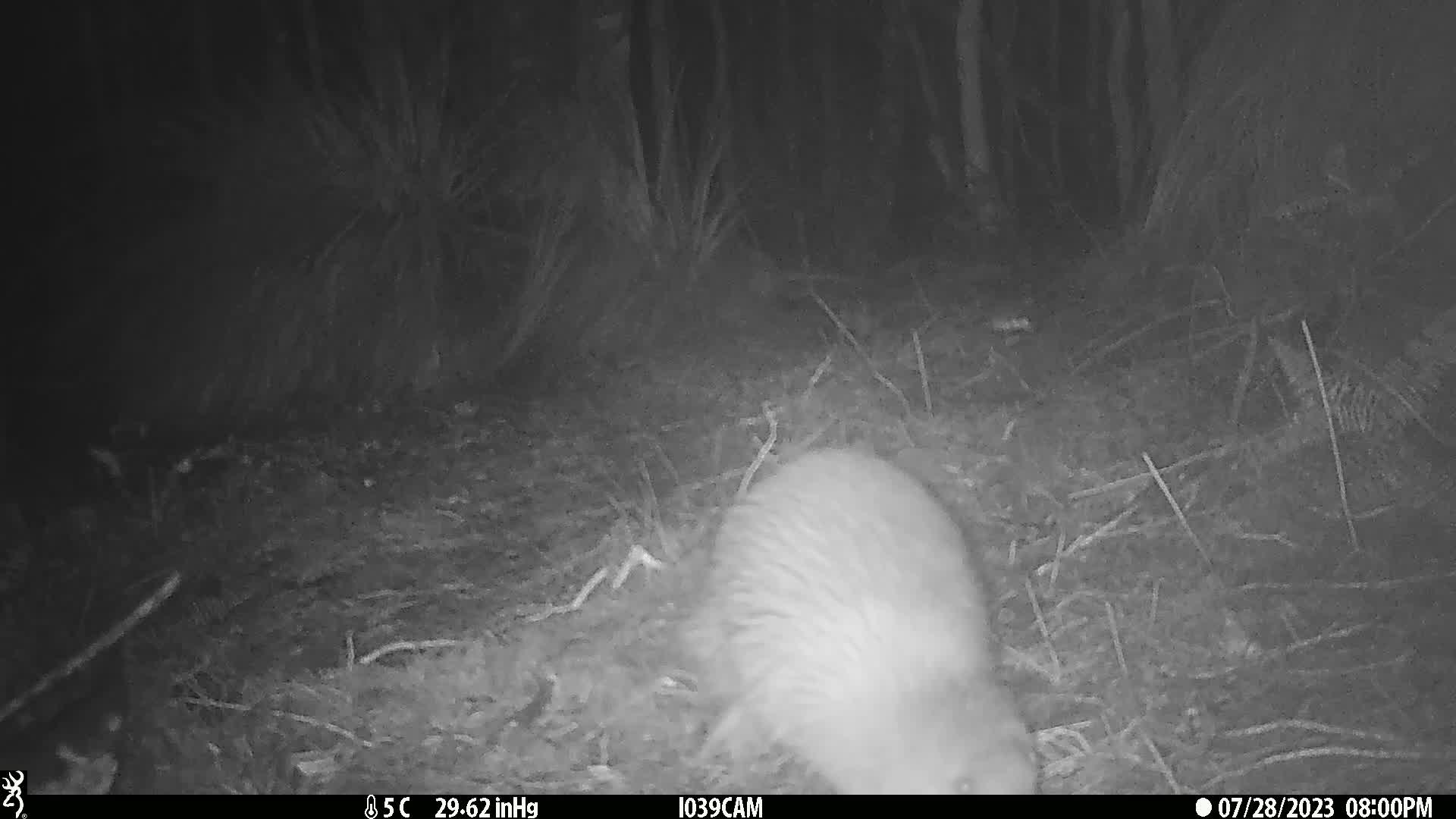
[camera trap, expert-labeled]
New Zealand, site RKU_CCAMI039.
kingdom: Animalia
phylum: Chordata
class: Aves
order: Apterygiformes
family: Apterygidae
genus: Apteryx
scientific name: Apteryx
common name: kiwi